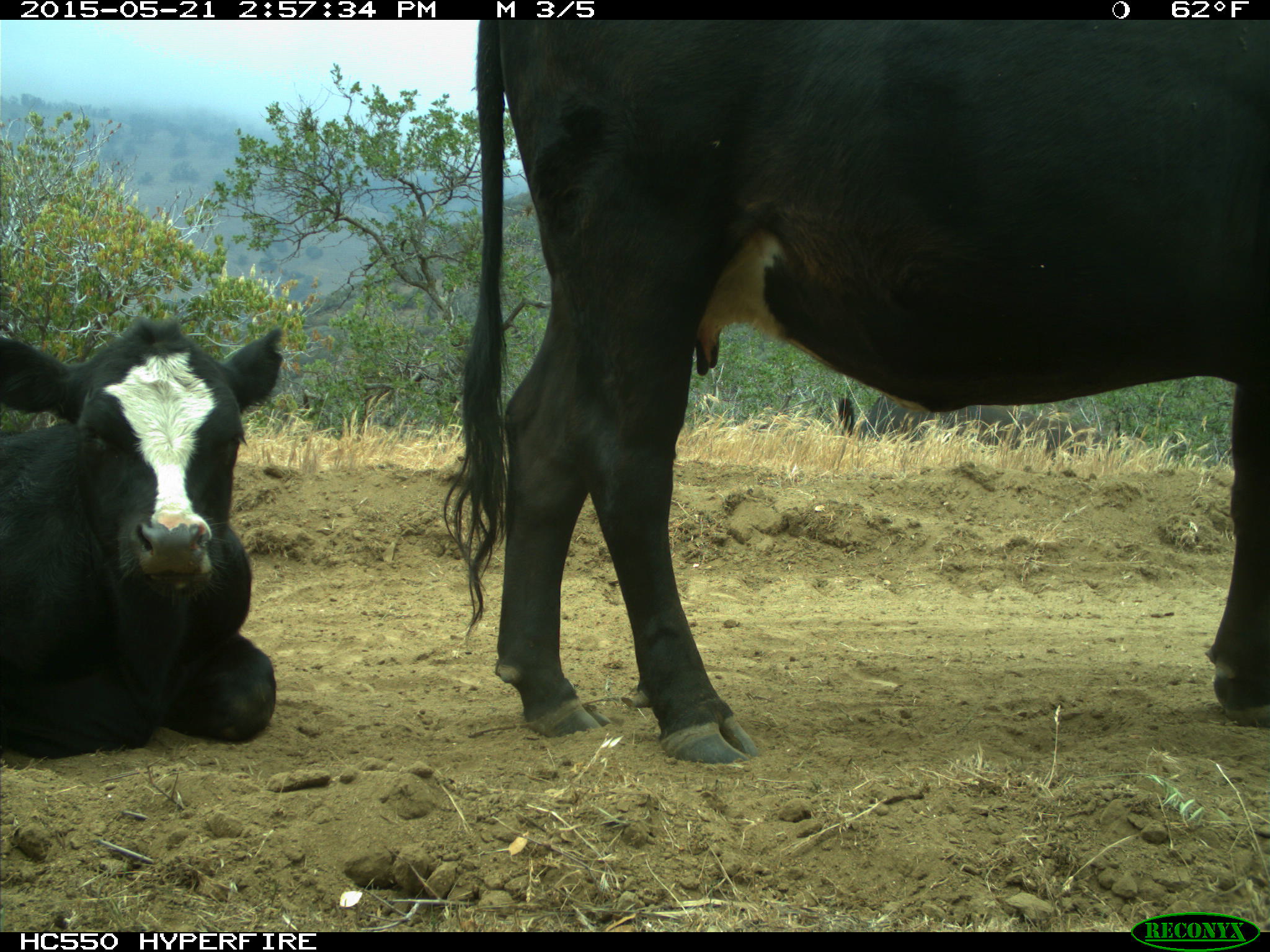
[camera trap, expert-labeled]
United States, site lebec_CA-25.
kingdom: Animalia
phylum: Chordata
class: Mammalia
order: Artiodactyla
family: Bovidae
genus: Bos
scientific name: Bos taurus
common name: domestic cow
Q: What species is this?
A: Bos taurus (domestic cow).